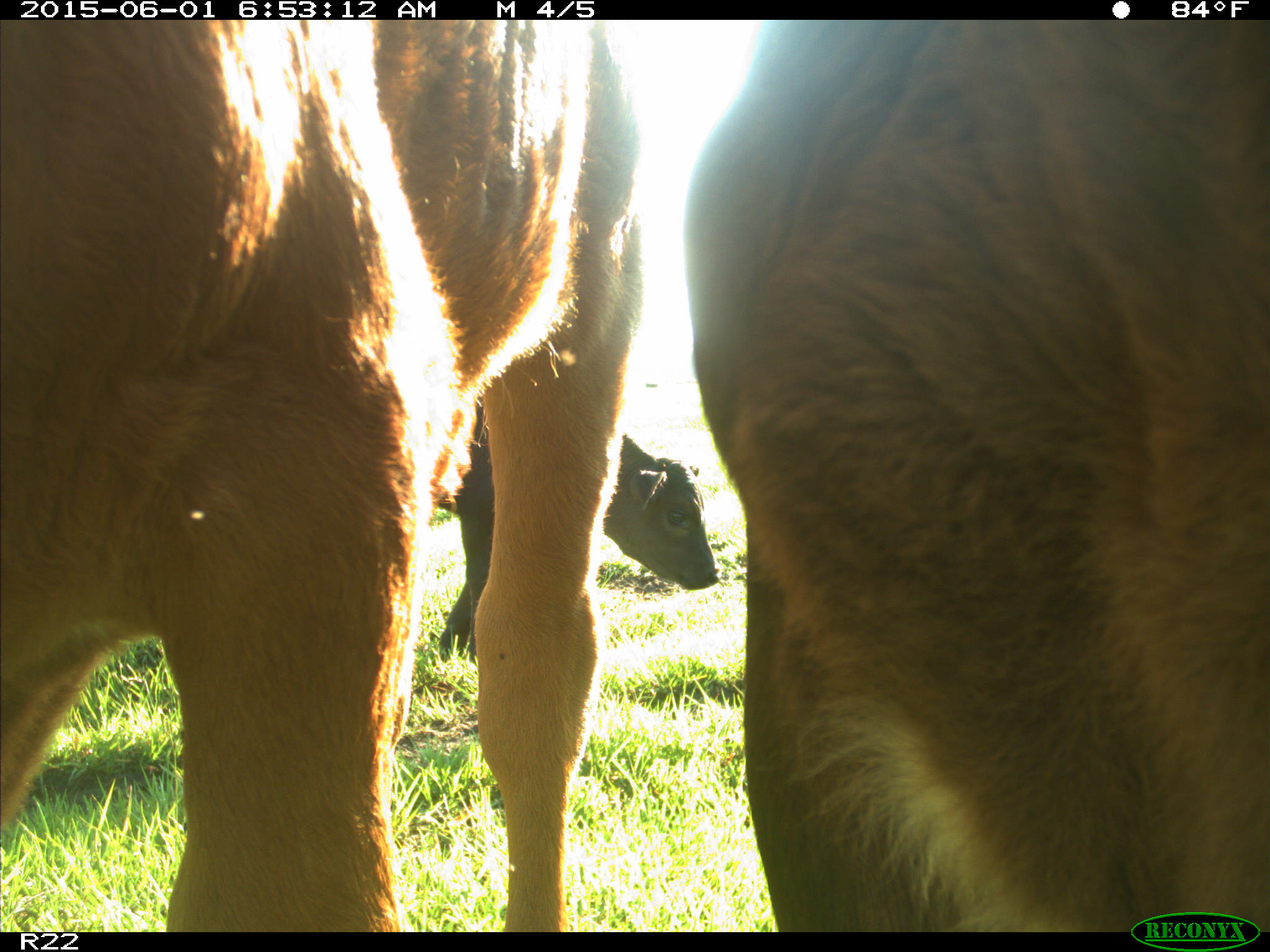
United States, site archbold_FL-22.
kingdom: Animalia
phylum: Chordata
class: Mammalia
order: Artiodactyla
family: Bovidae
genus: Bos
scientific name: Bos taurus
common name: domestic cow